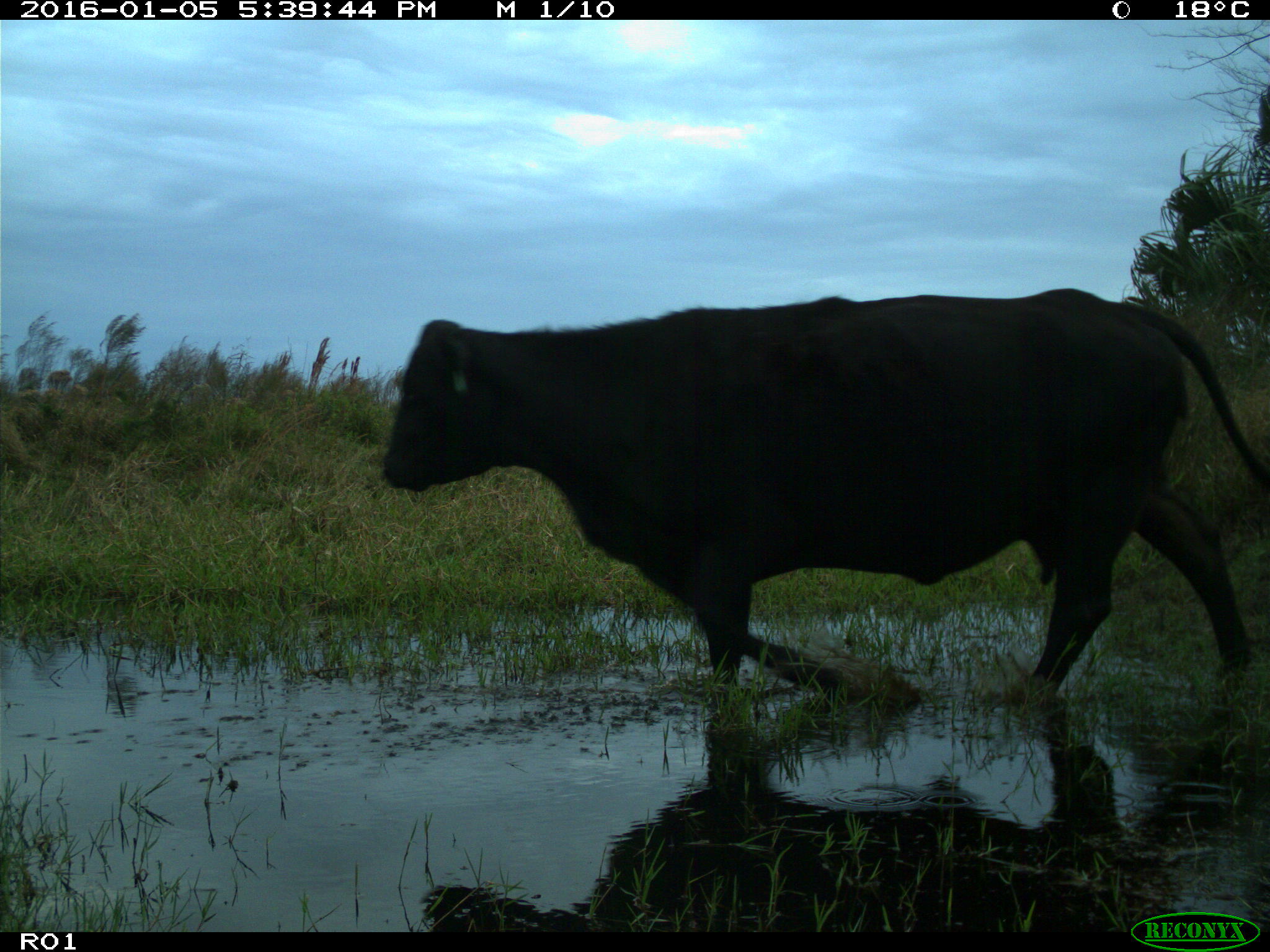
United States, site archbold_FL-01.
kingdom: Animalia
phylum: Chordata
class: Mammalia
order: Artiodactyla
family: Bovidae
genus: Bos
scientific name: Bos taurus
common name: domestic cow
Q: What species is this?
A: Bos taurus (domestic cow).